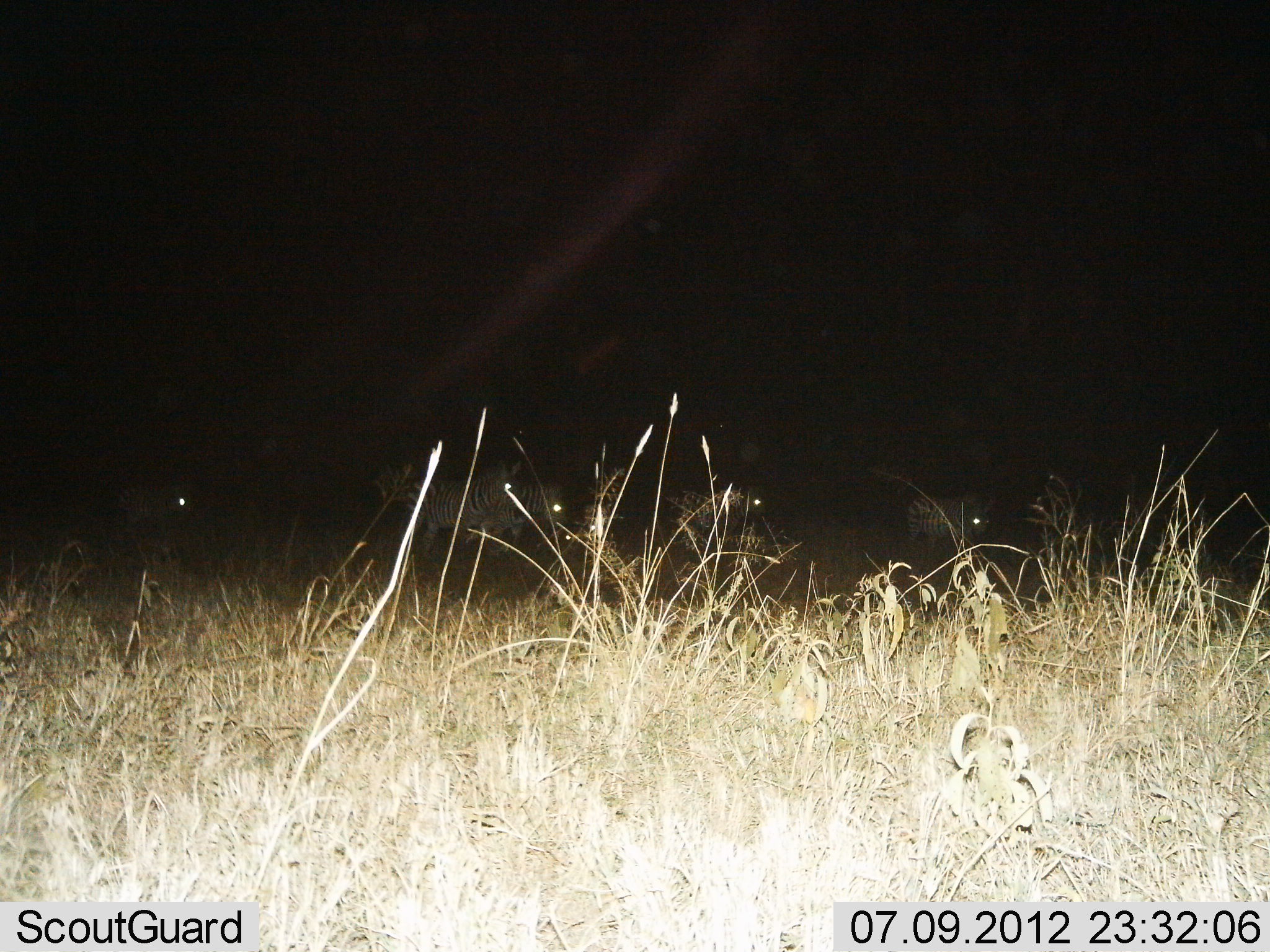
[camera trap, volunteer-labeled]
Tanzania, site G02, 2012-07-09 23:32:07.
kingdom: Animalia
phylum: Chordata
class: Mammalia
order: Perissodactyla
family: Equidae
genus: Equus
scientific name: Equus quagga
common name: plains zebra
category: zebra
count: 5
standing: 60%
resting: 0%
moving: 50%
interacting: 0%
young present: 0%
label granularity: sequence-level